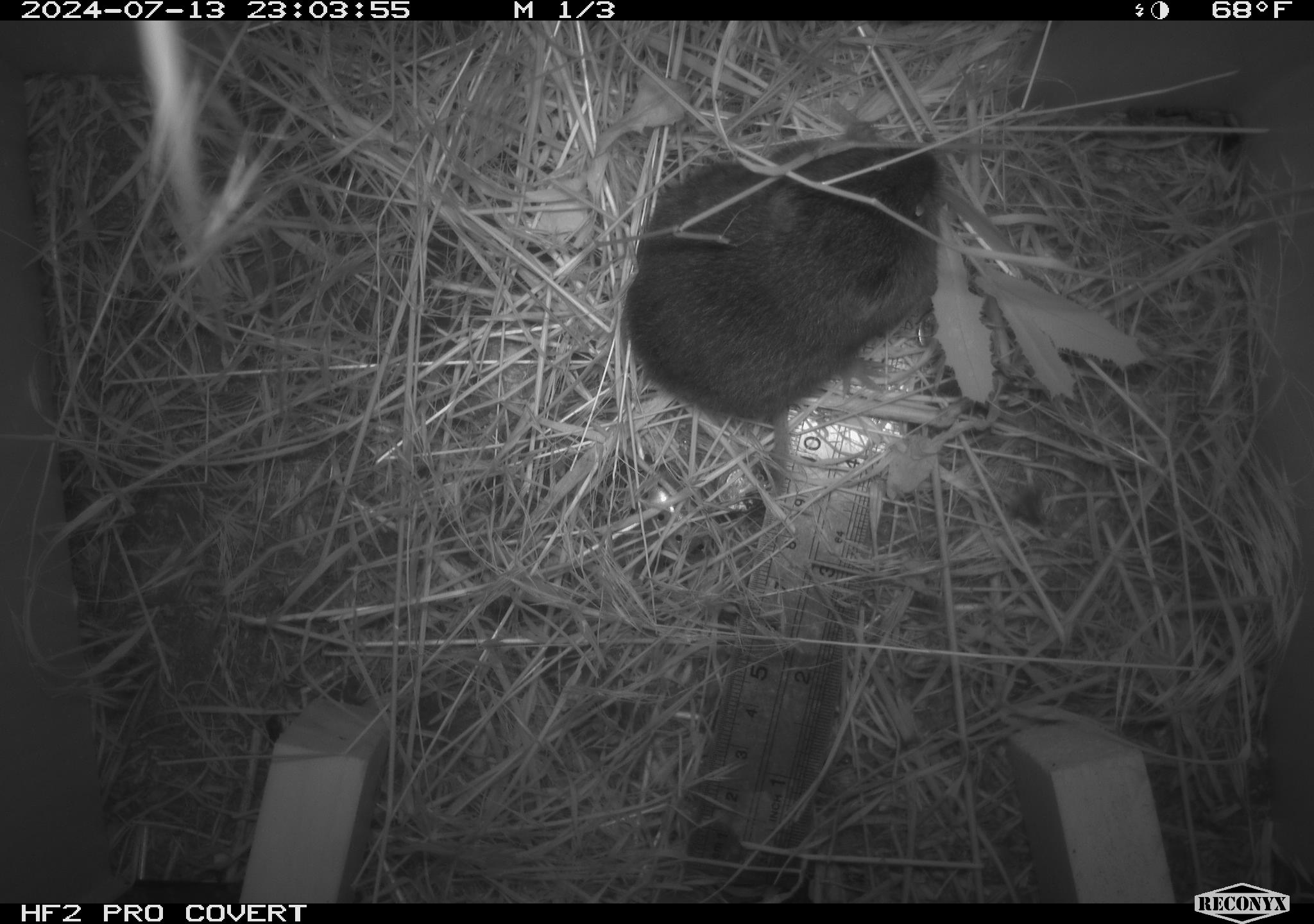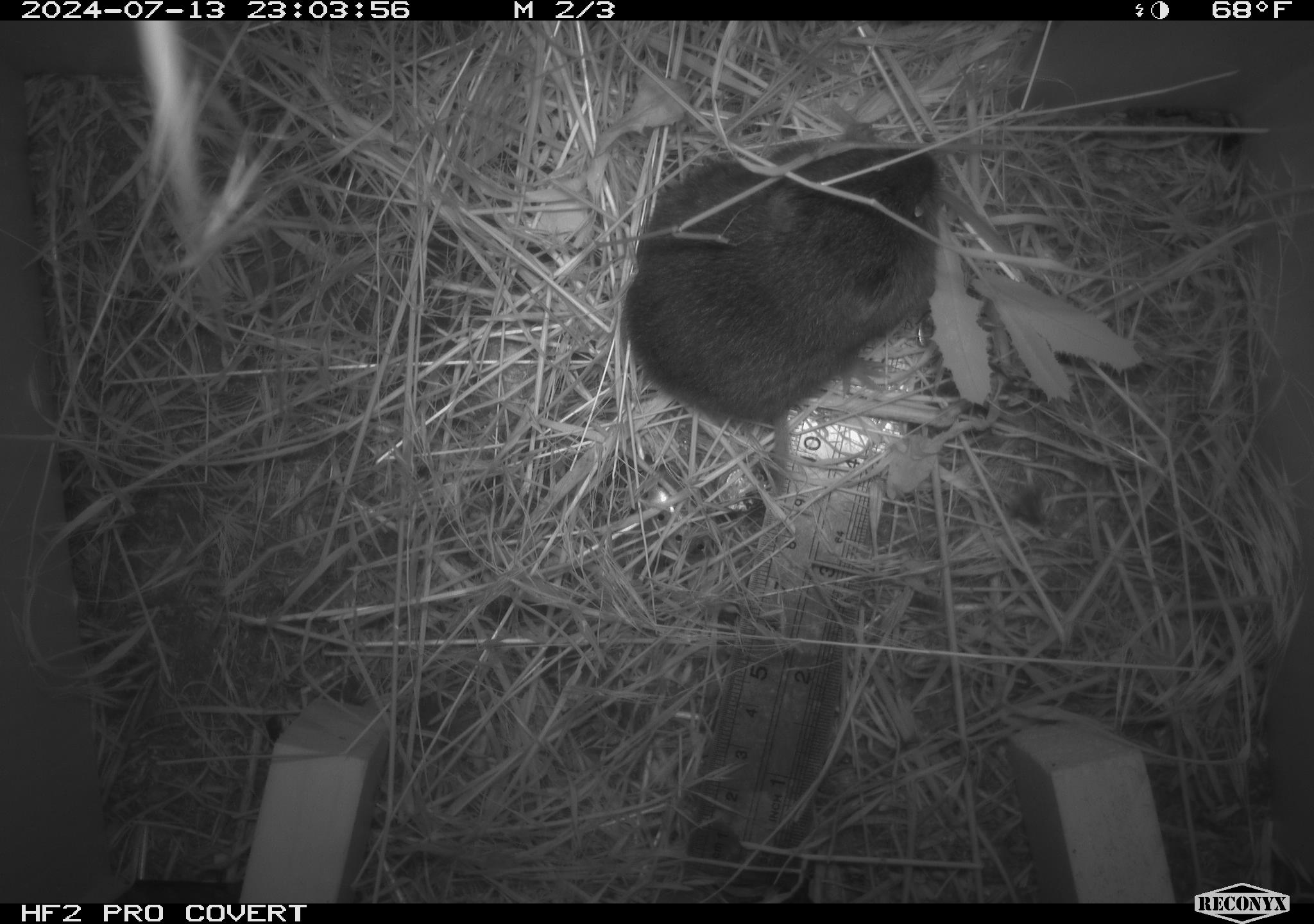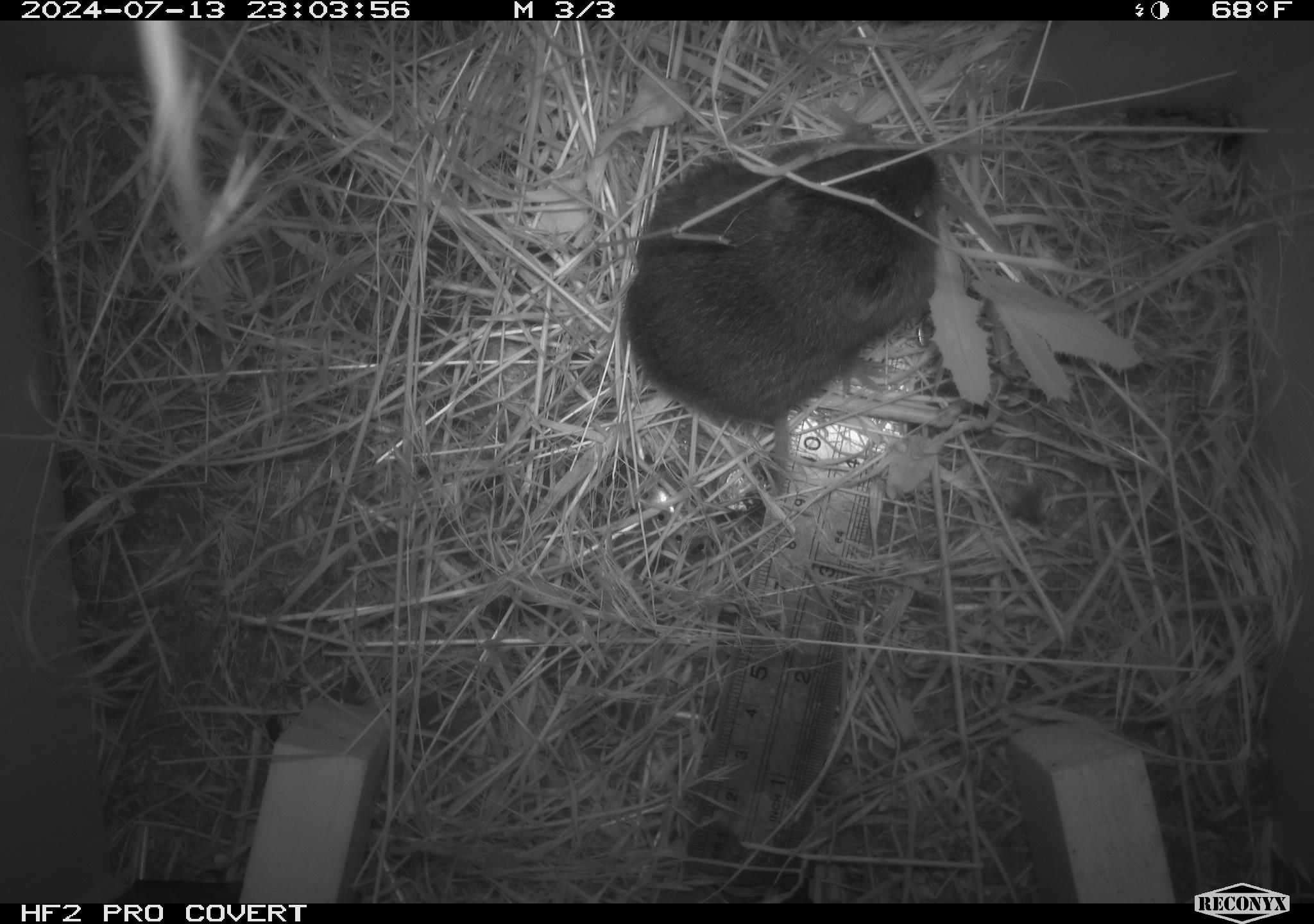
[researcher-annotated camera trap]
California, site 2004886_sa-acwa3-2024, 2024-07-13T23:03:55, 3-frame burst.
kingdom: Animalia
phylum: Chordata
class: Mammalia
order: Rodentia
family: Cricetidae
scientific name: Arvicolinae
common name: voles, lemmings, and muskrats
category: arvicolinae subfamily